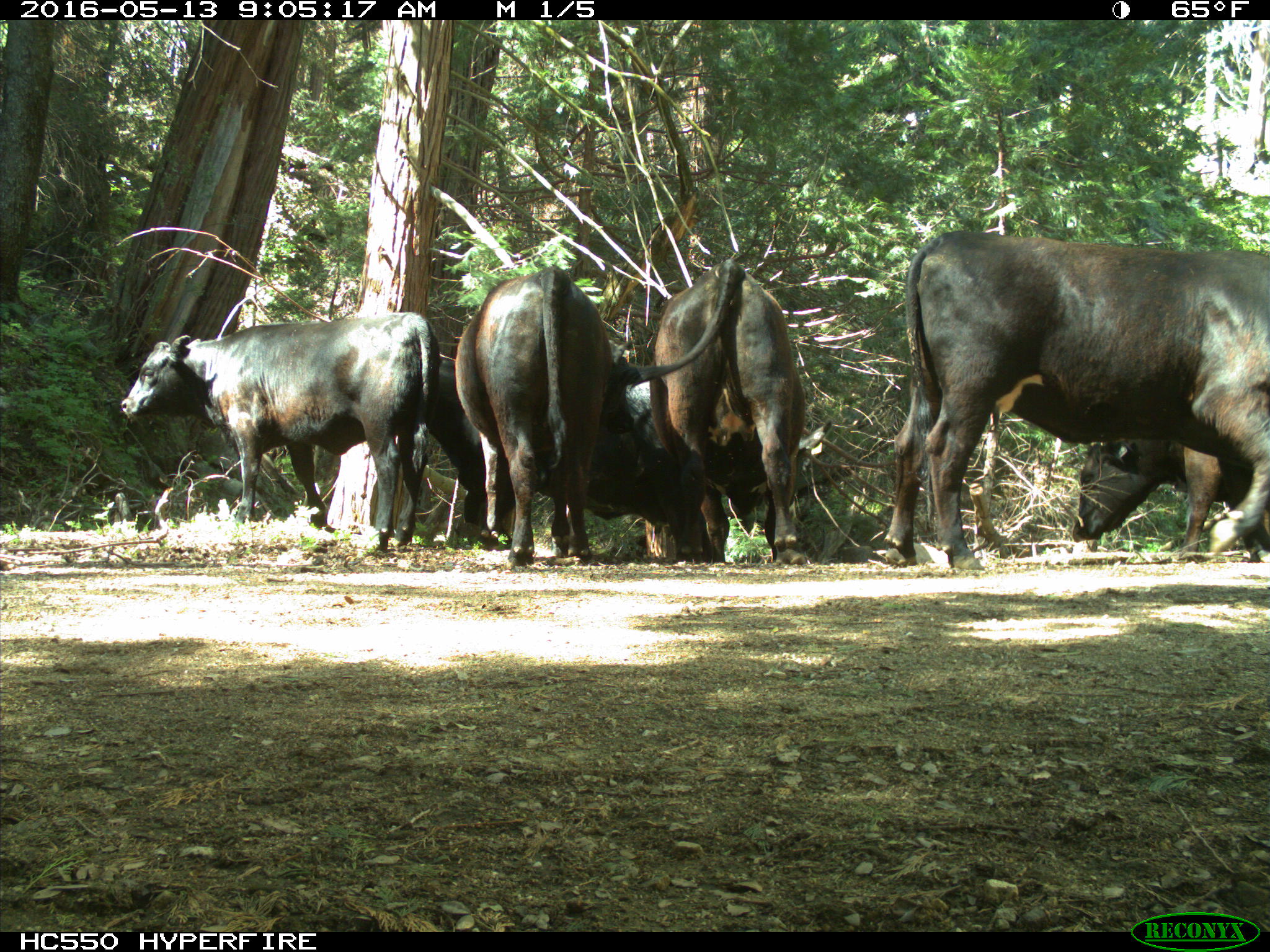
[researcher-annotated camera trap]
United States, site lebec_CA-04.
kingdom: Animalia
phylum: Chordata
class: Mammalia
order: Artiodactyla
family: Bovidae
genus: Bos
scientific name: Bos taurus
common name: domestic cow